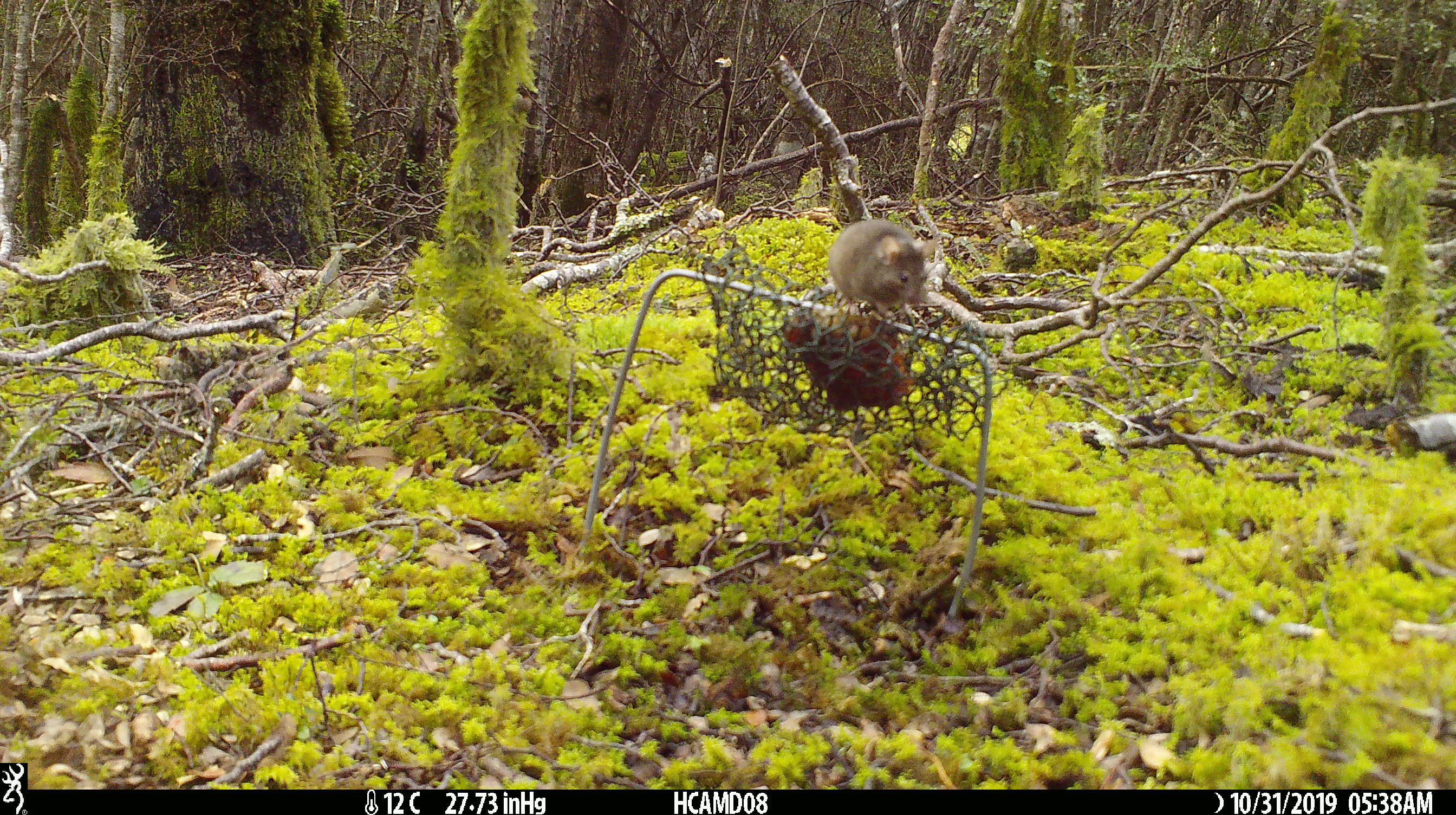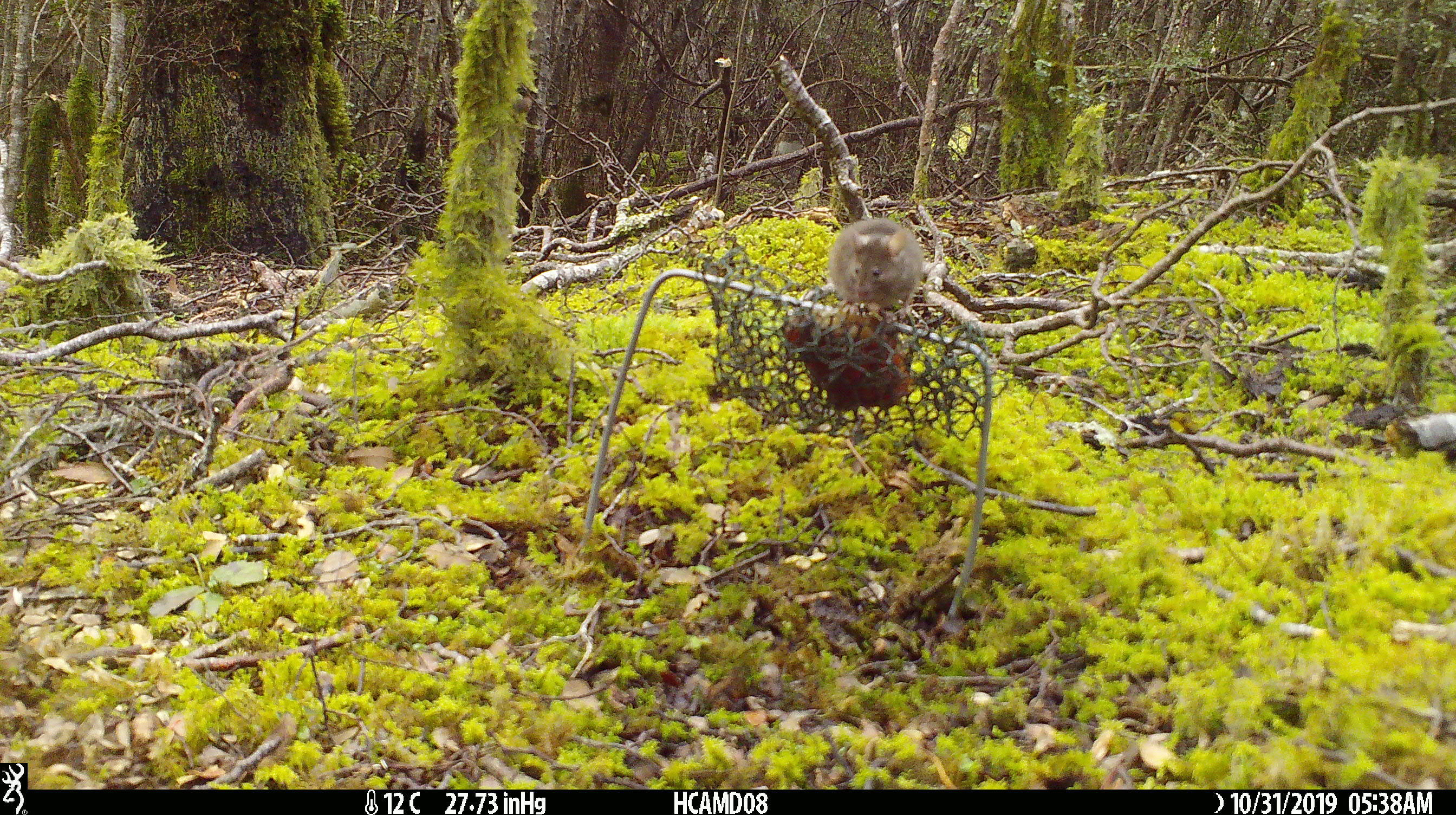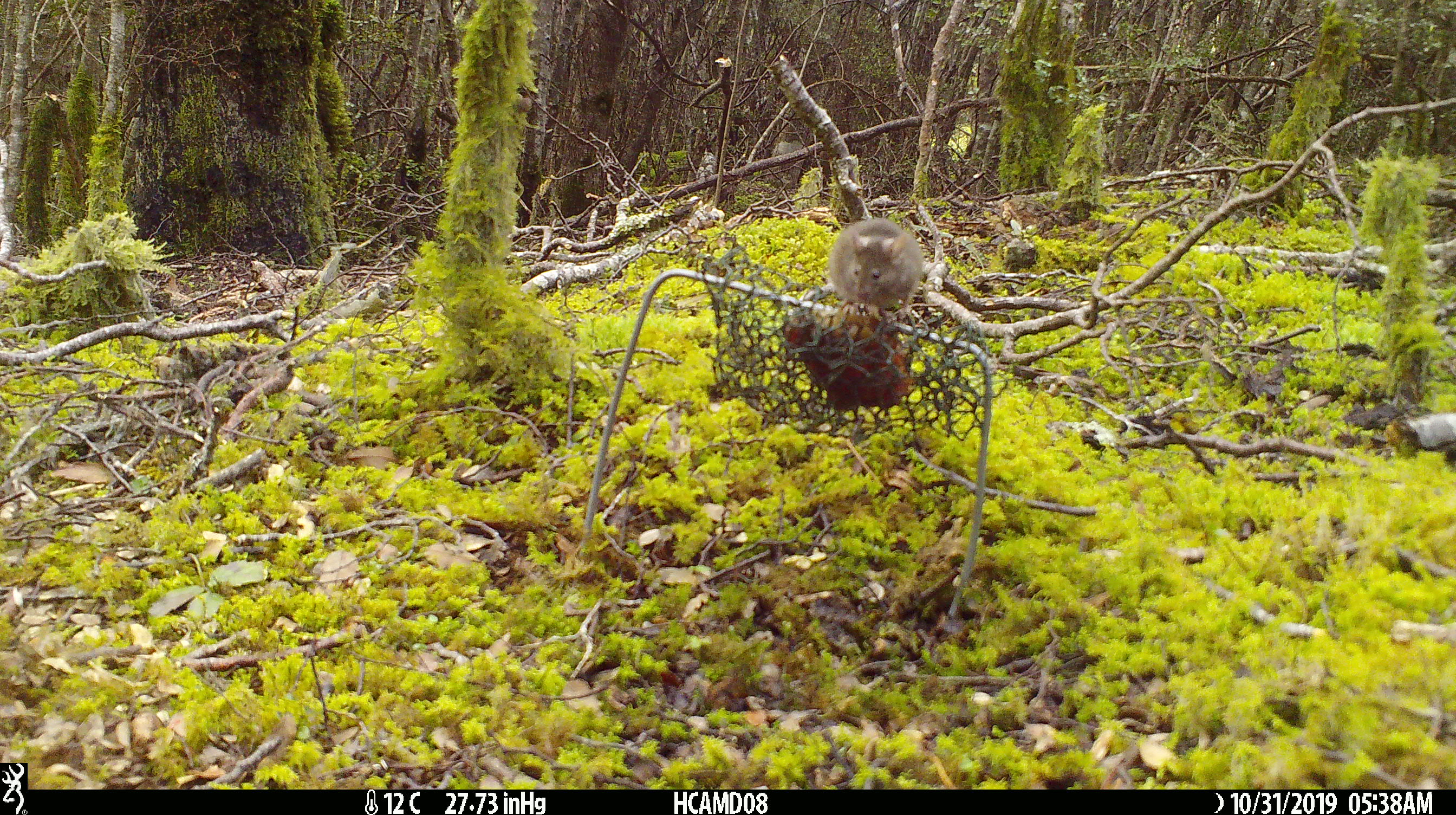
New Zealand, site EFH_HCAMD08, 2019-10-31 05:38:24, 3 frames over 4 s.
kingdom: Animalia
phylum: Chordata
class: Mammalia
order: Rodentia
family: Muridae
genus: Mus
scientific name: Mus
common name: mouse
Mouse (Mus).